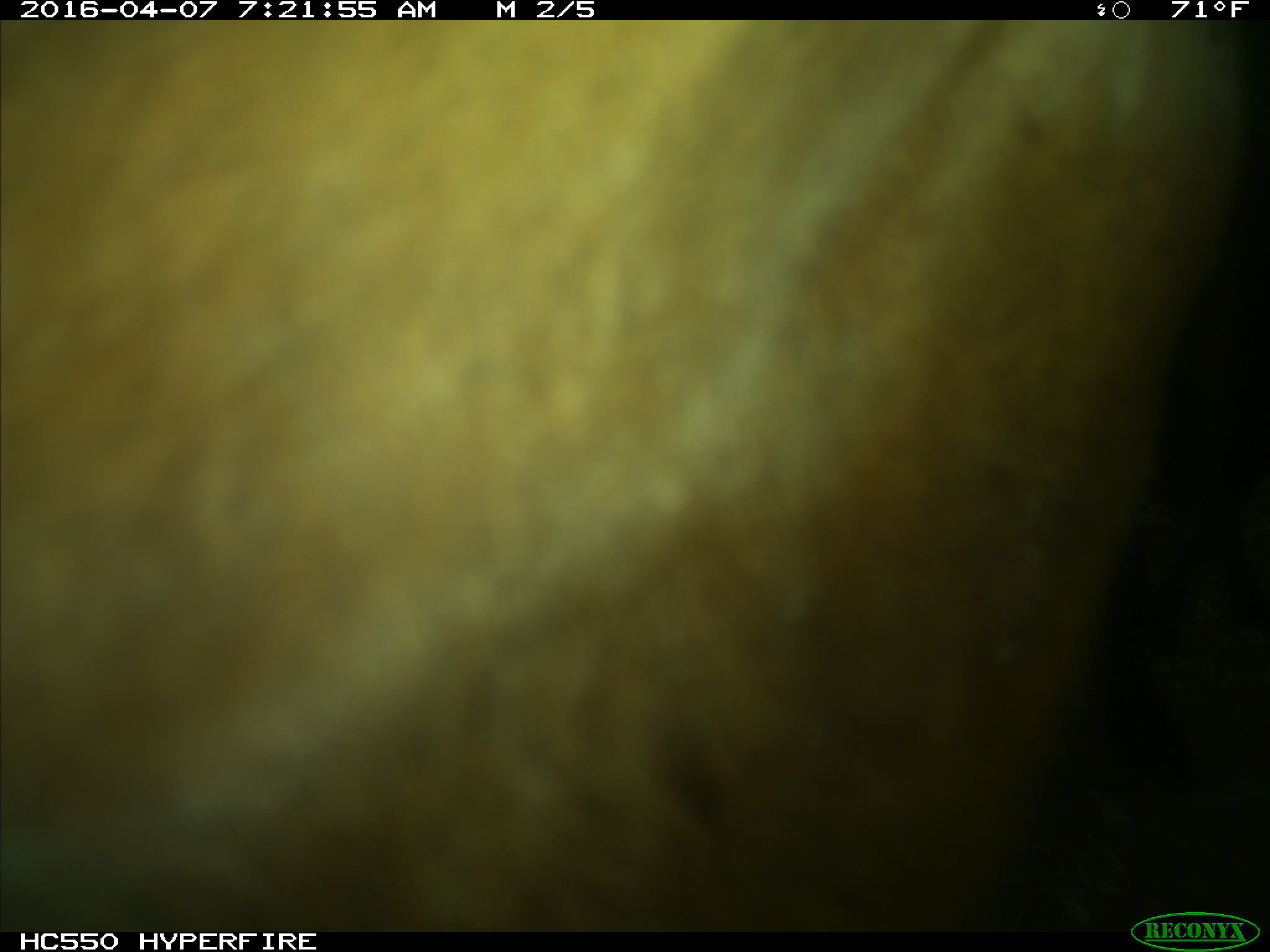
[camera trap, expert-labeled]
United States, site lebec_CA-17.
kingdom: Animalia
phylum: Chordata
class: Mammalia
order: Artiodactyla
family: Bovidae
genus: Bos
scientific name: Bos taurus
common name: domestic cow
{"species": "Bos taurus (domestic cow)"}